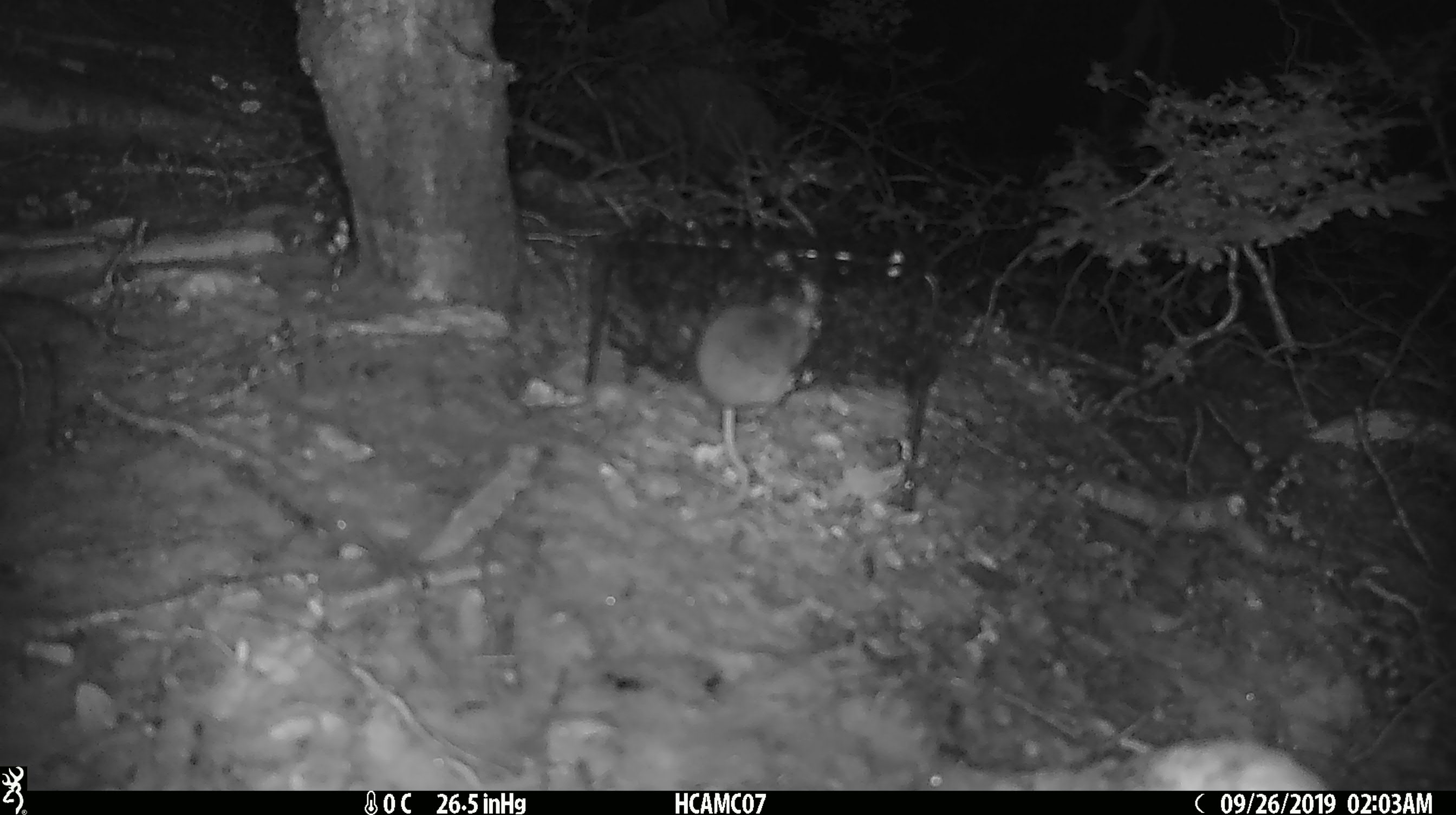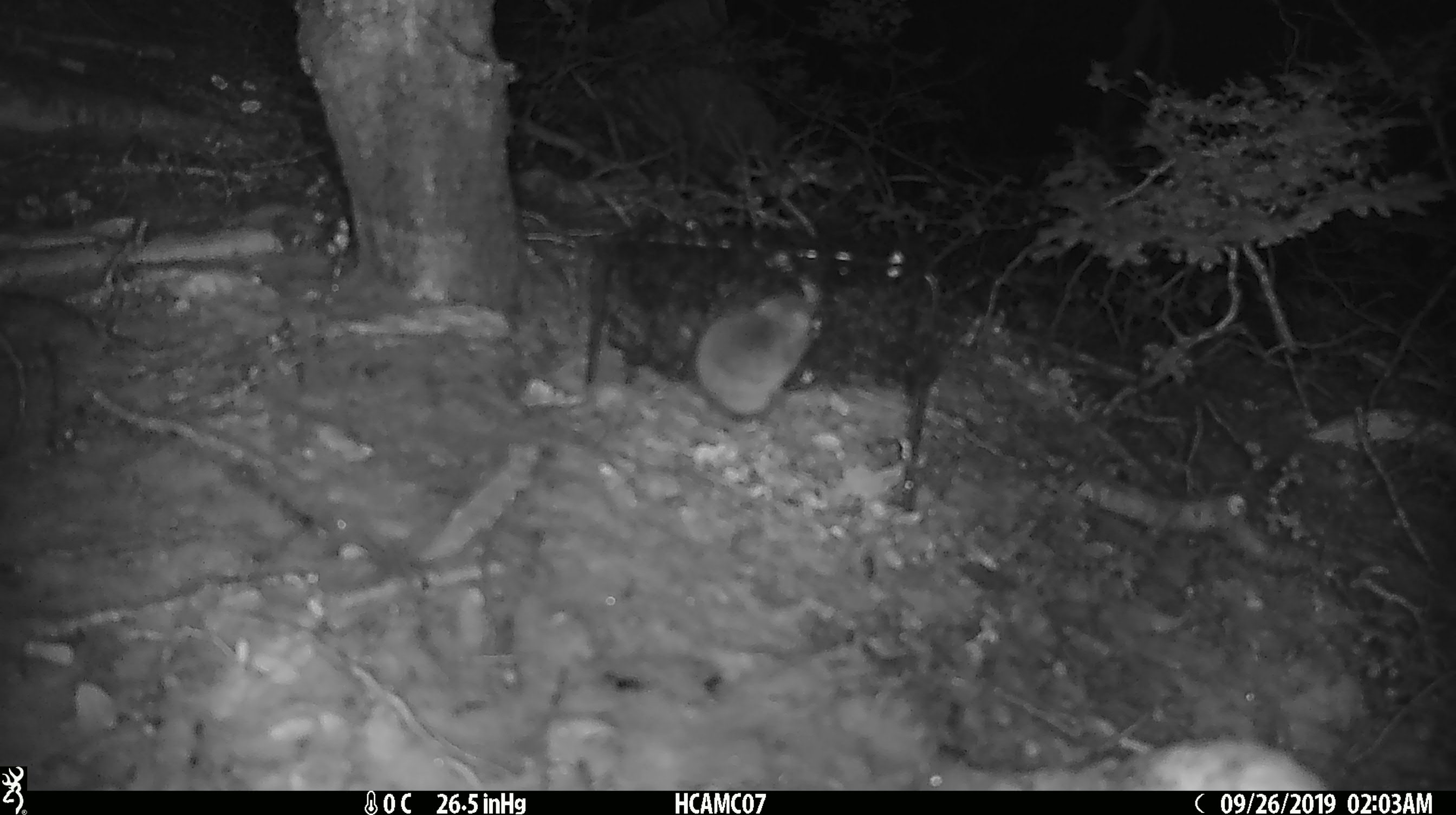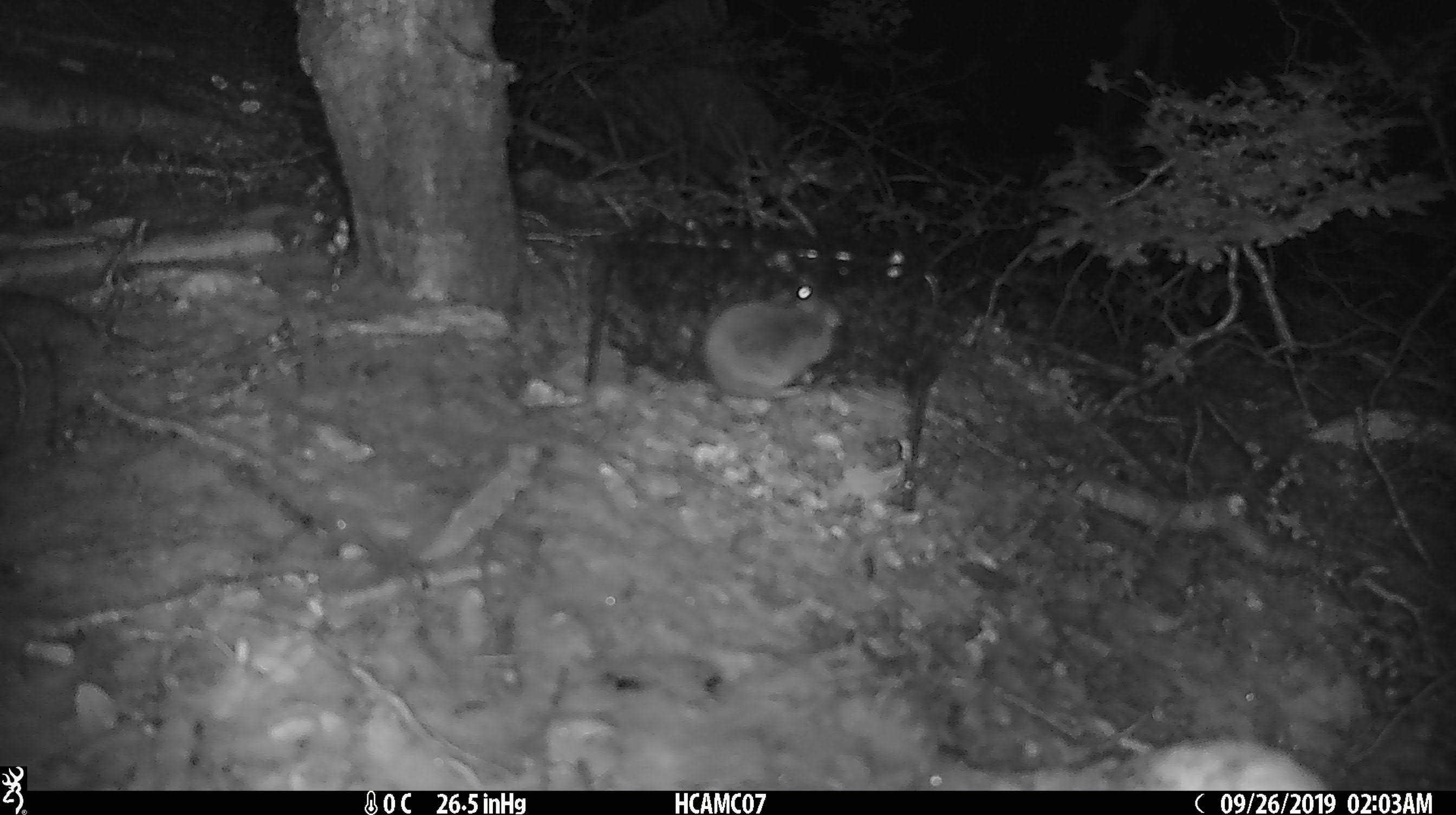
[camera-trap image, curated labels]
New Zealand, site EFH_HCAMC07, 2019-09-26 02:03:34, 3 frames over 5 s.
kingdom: Animalia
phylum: Chordata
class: Mammalia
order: Rodentia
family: Muridae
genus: Mus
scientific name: Mus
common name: mouse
Mouse (Mus).